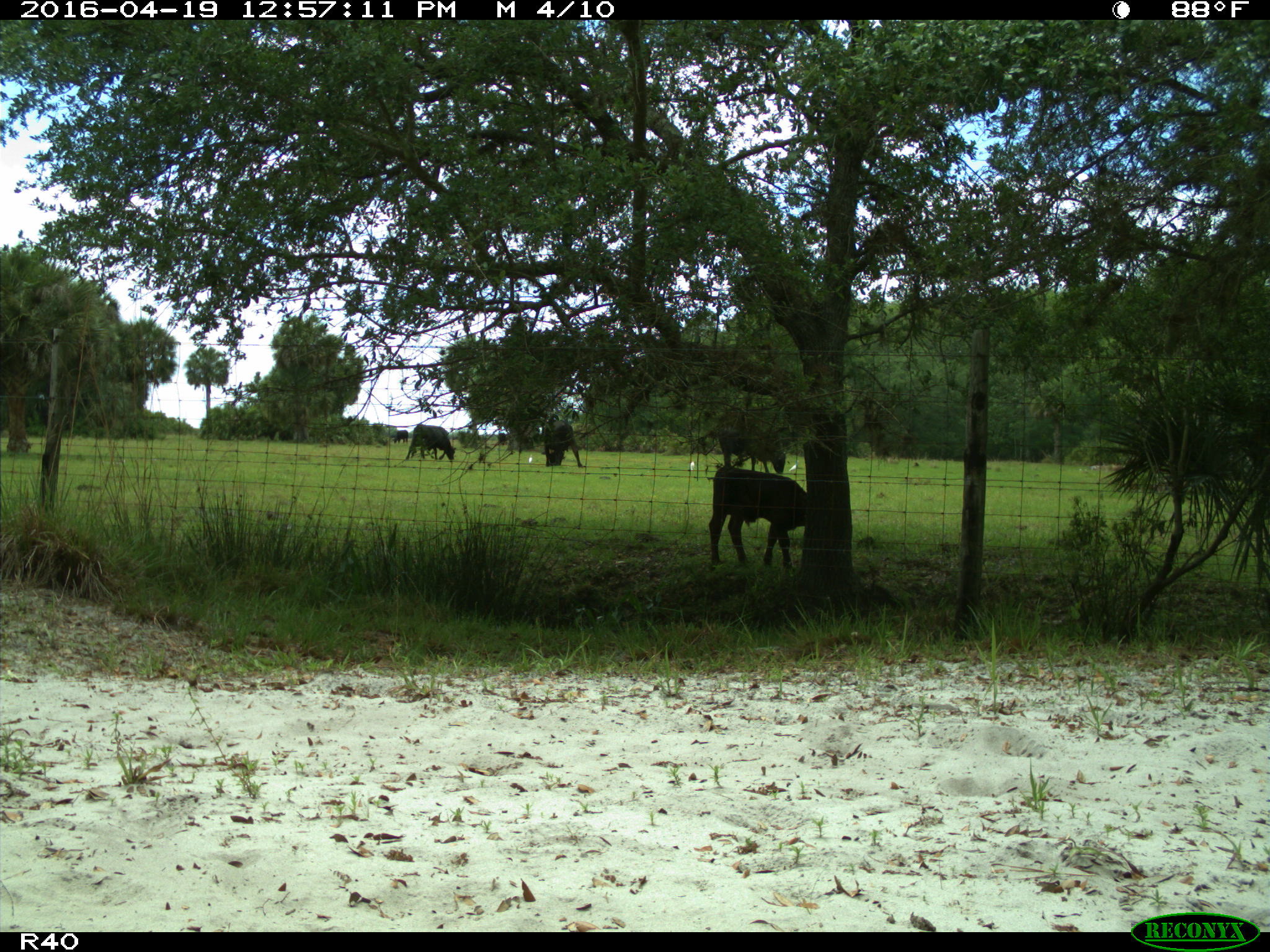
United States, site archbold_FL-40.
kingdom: Animalia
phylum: Chordata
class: Mammalia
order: Artiodactyla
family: Bovidae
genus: Bos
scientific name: Bos taurus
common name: domestic cow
Bos taurus (domestic cow).